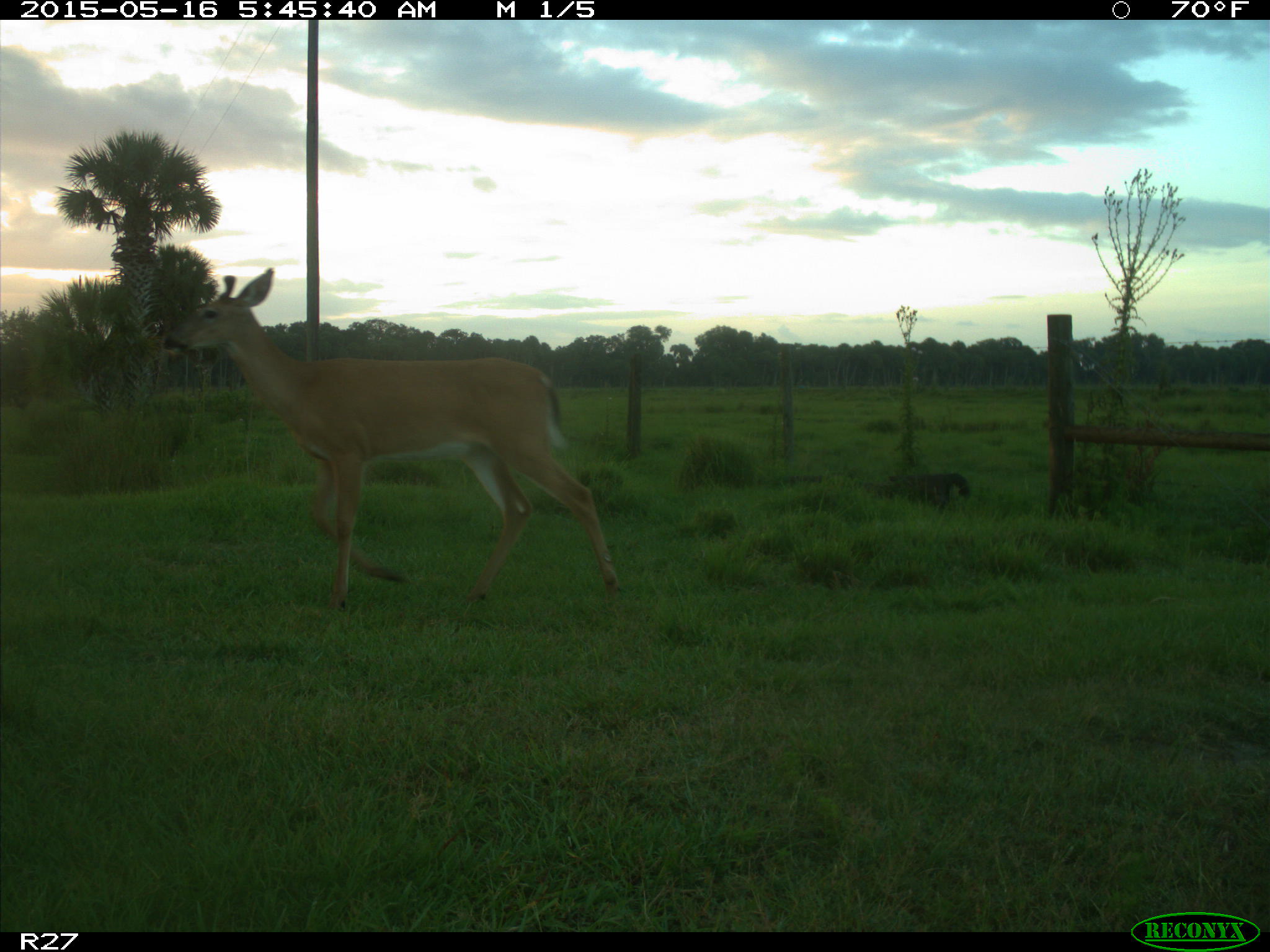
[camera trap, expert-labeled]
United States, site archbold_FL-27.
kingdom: Animalia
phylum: Chordata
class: Mammalia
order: Artiodactyla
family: Cervidae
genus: Odocoileus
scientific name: Odocoileus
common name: deer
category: unidentified deer